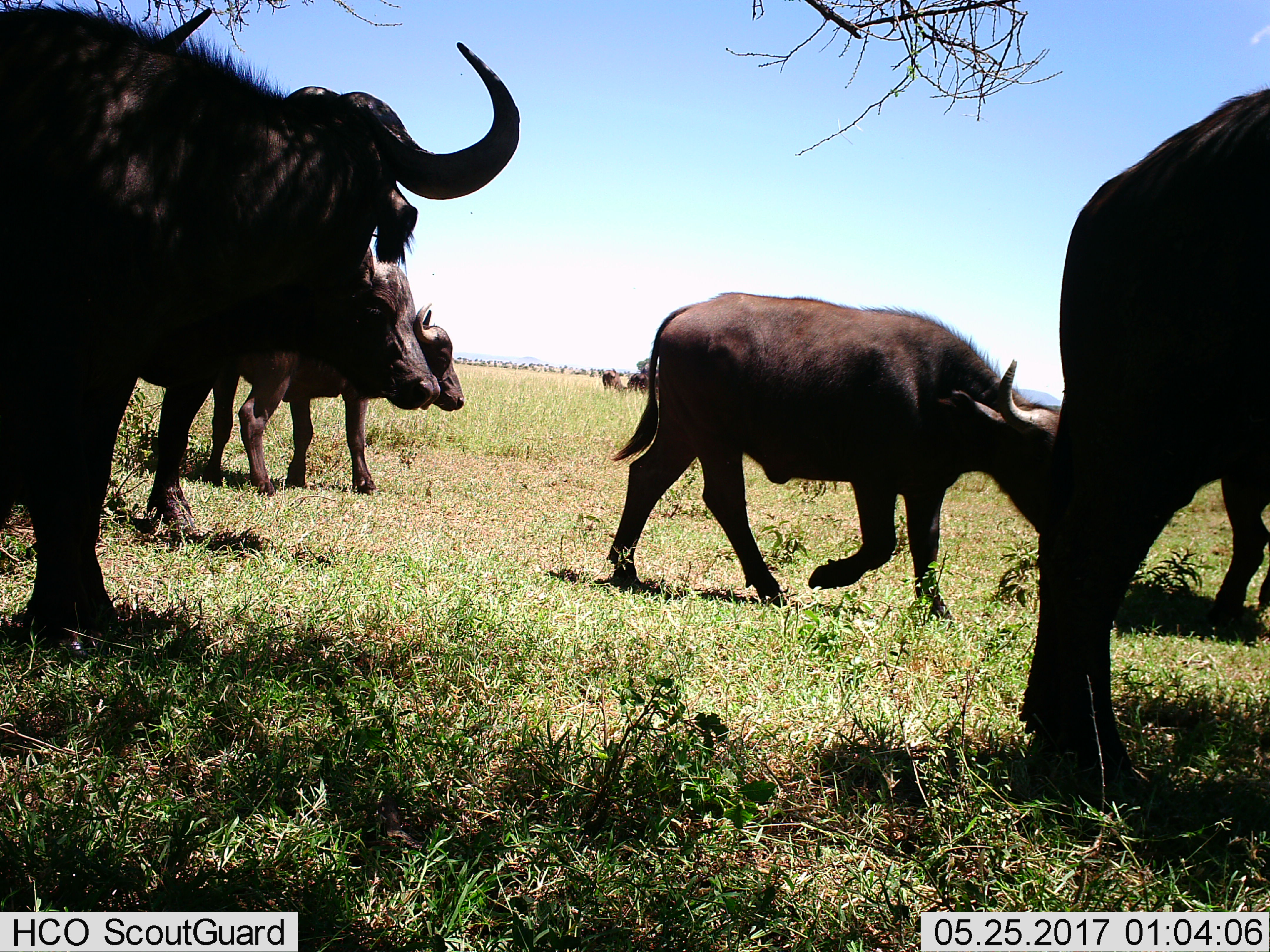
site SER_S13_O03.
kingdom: Animalia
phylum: Chordata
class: Mammalia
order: Artiodactyla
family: Bovidae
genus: Syncerus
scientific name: Syncerus caffer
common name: african buffalo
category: buffalo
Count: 8.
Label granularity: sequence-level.